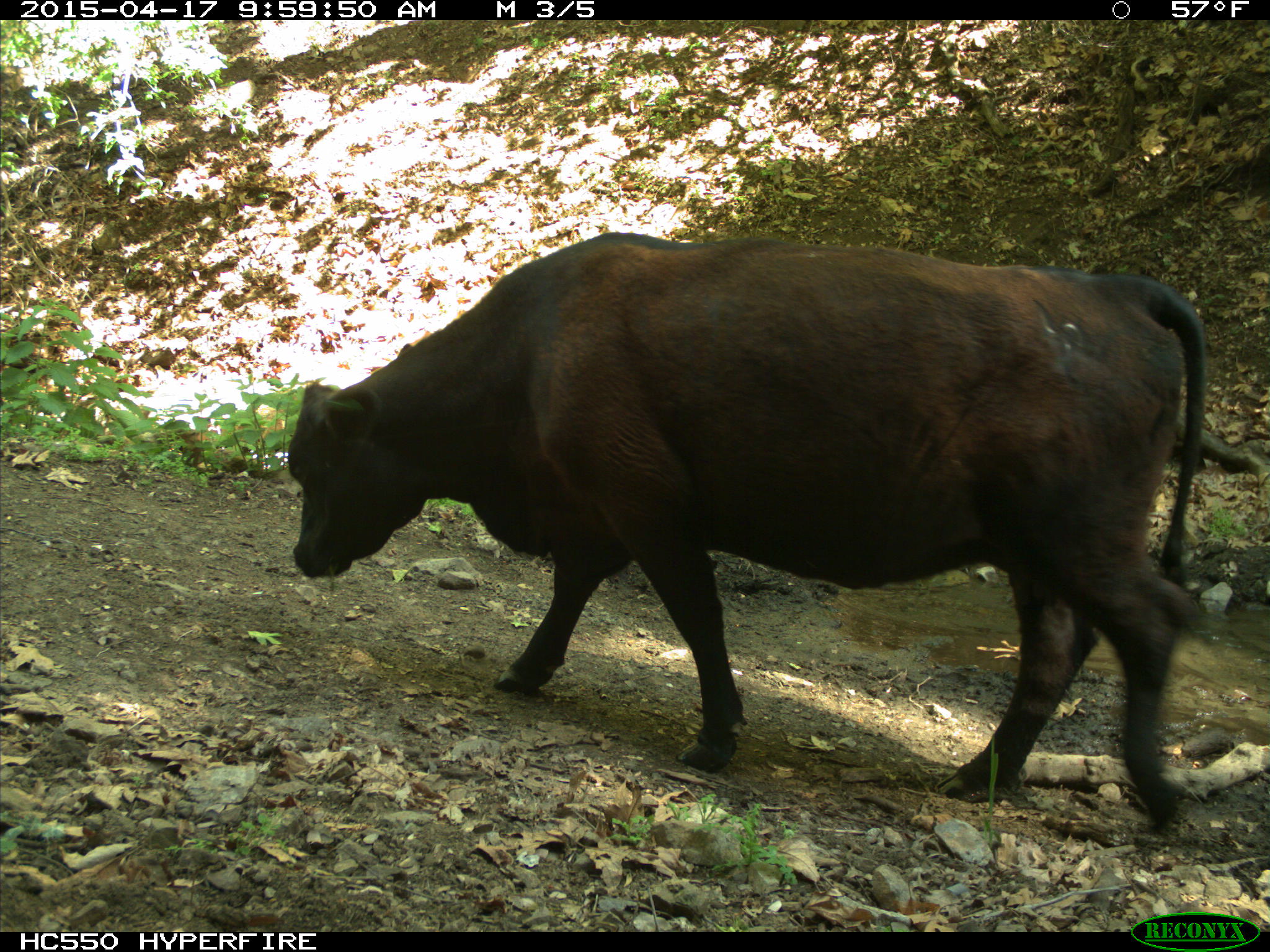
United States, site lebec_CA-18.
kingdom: Animalia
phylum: Chordata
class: Mammalia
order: Artiodactyla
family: Bovidae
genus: Bos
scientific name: Bos taurus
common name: domestic cow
Bos taurus (domestic cow).